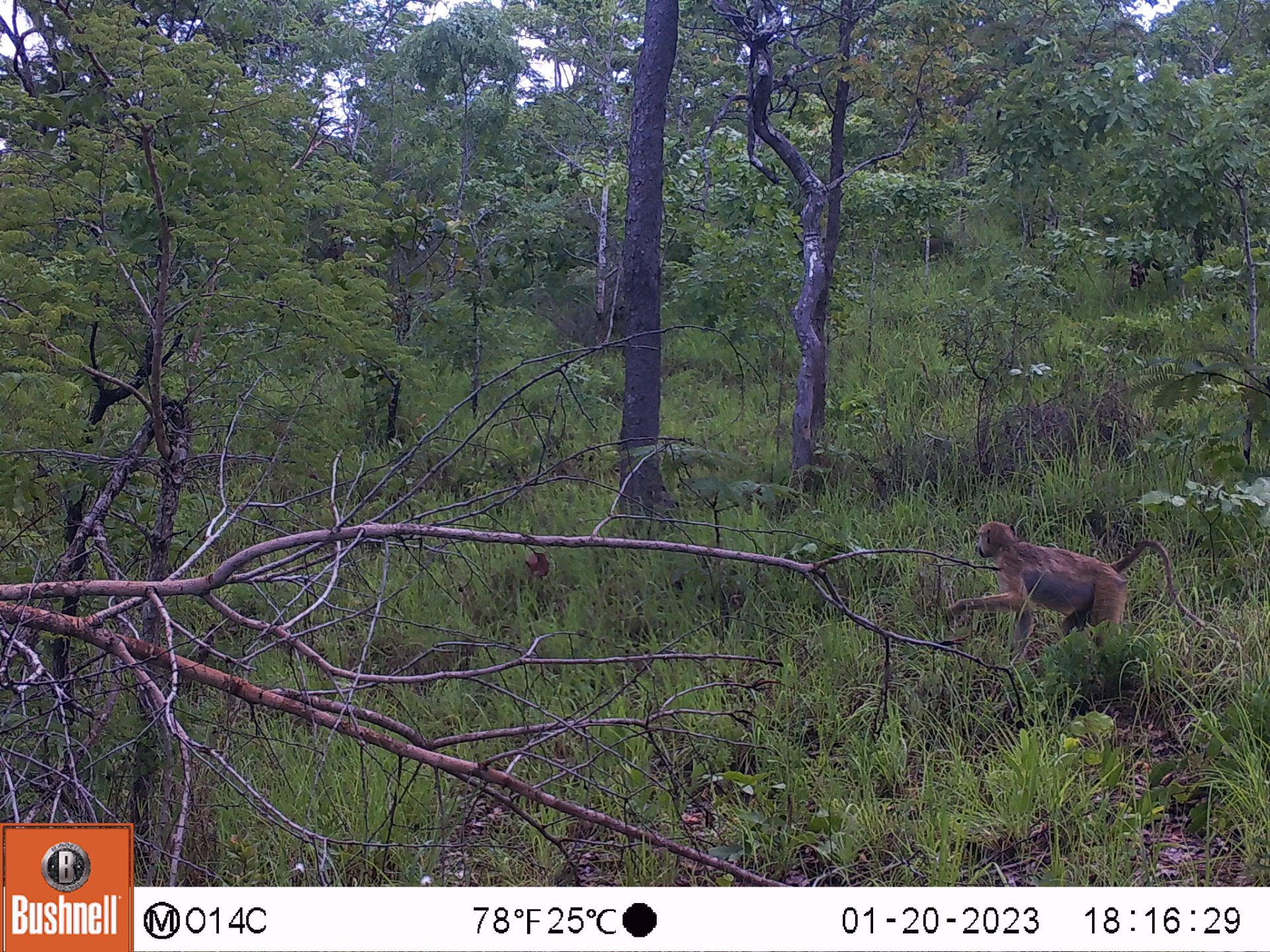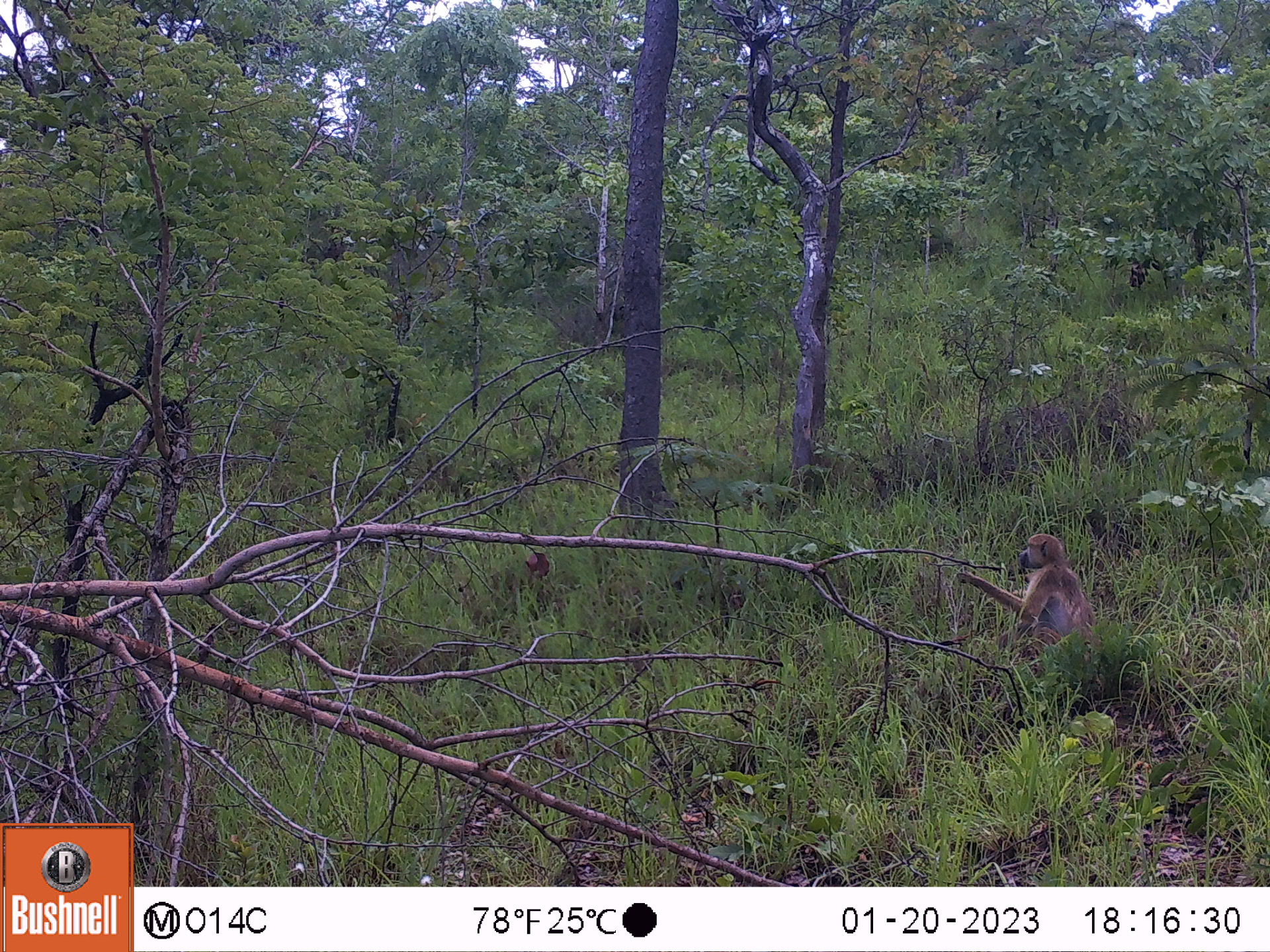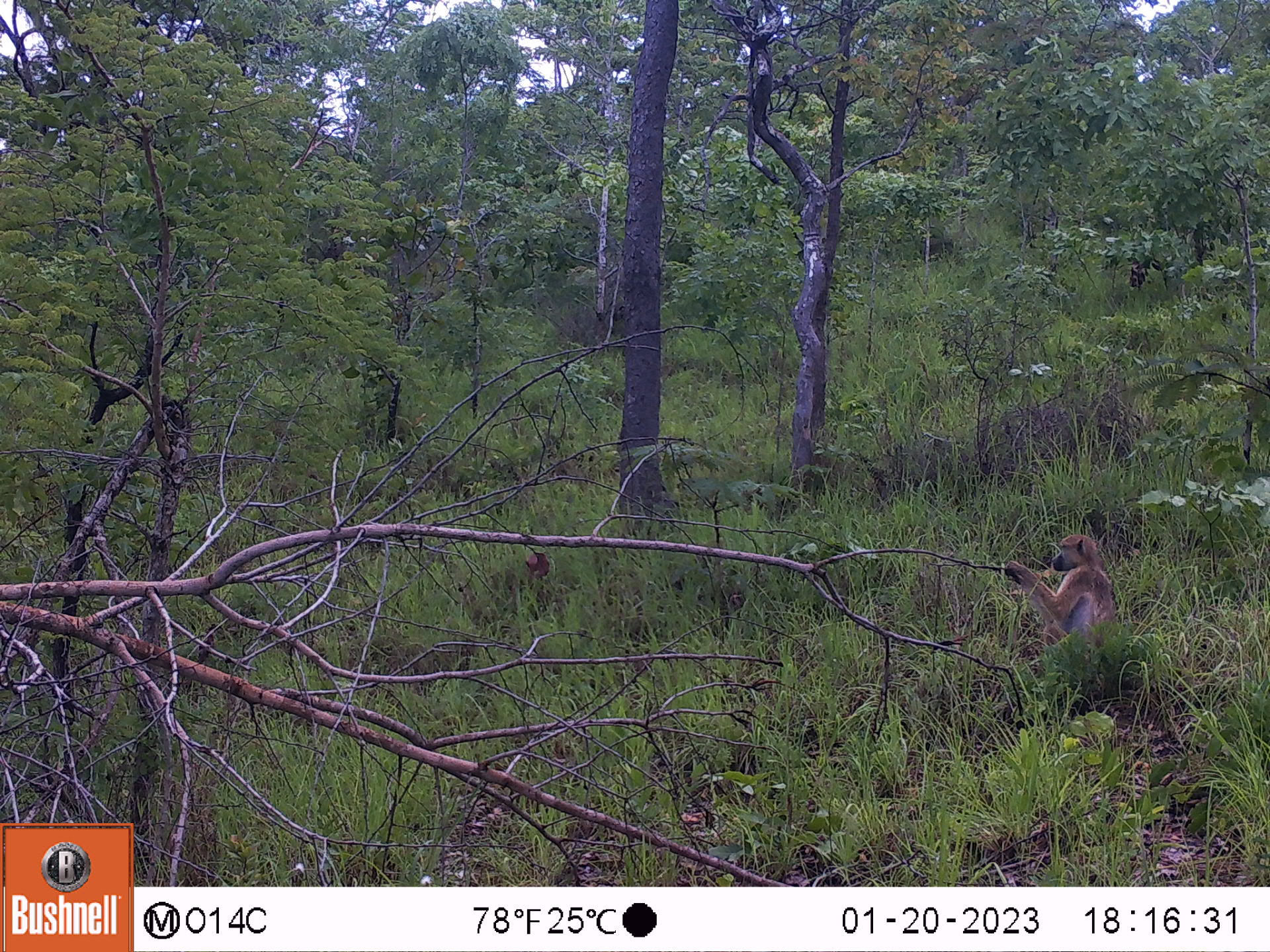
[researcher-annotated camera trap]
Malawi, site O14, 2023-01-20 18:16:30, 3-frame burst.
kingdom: Animalia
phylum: Chordata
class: Mammalia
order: Primates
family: Cercopithecidae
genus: Papio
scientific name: Papio cynocephalus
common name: yellow baboon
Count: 1.